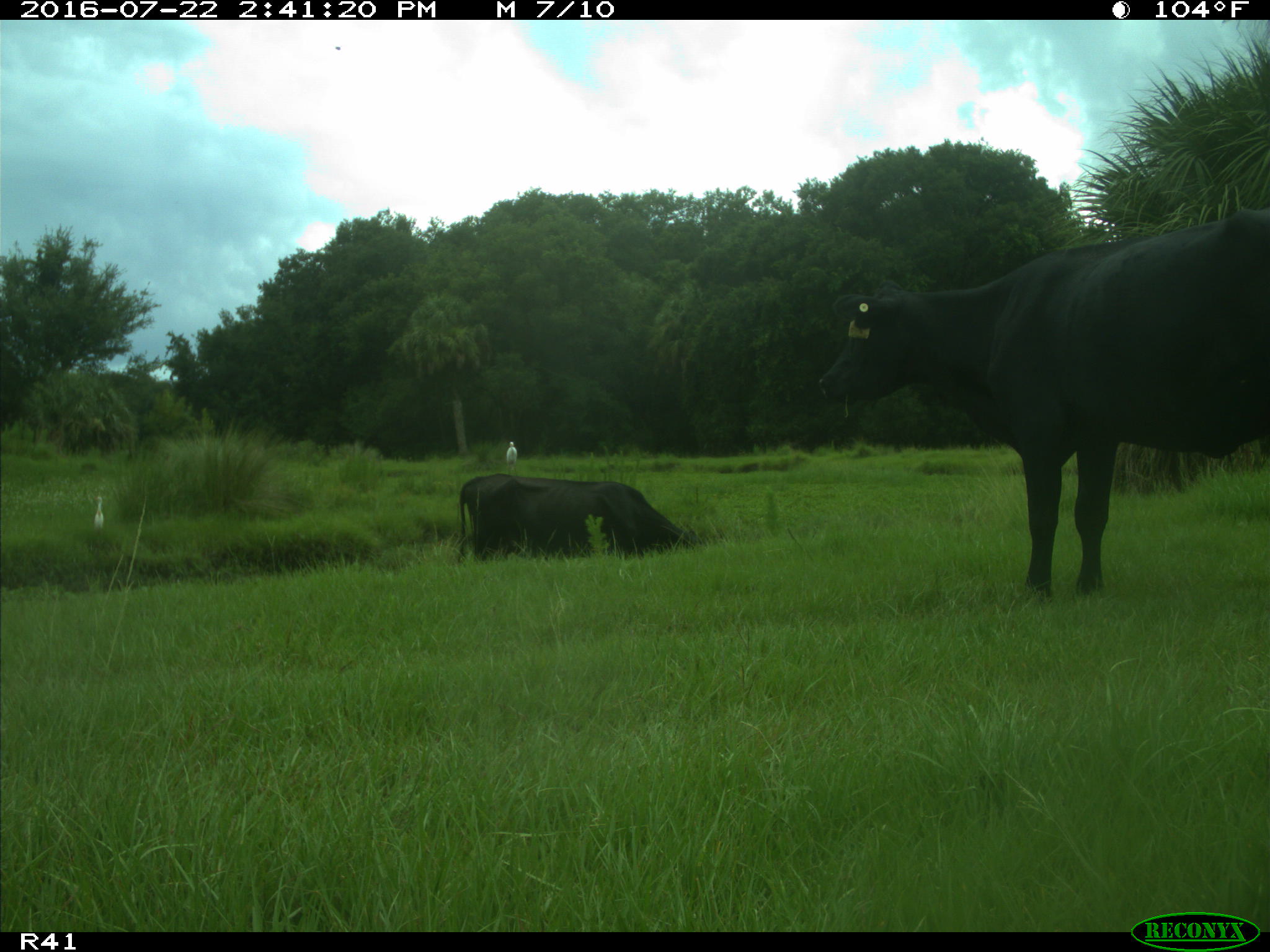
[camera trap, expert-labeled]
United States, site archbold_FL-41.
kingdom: Animalia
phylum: Chordata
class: Mammalia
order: Artiodactyla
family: Bovidae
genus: Bos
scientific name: Bos taurus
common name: domestic cow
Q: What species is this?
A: Bos taurus (domestic cow).